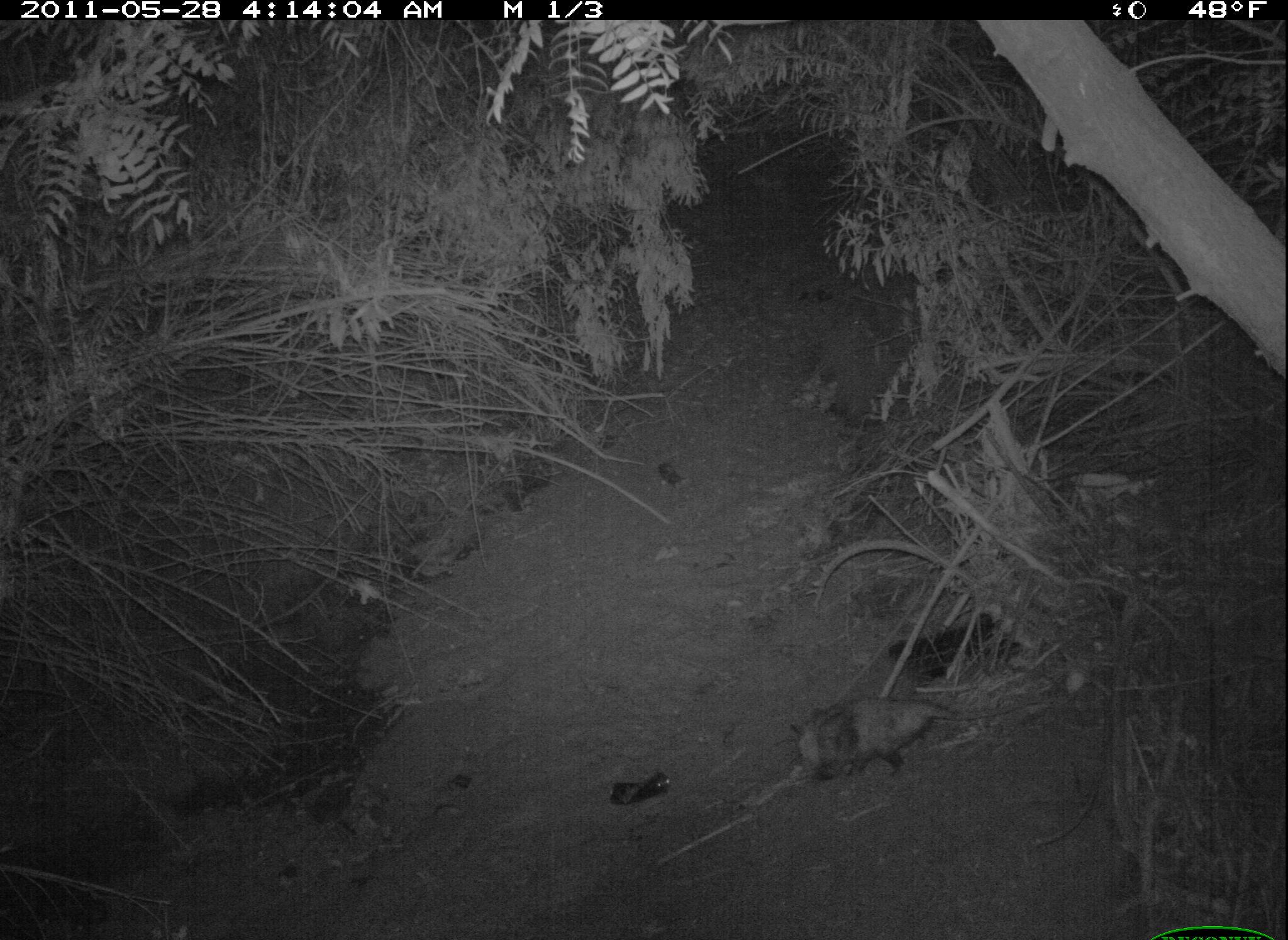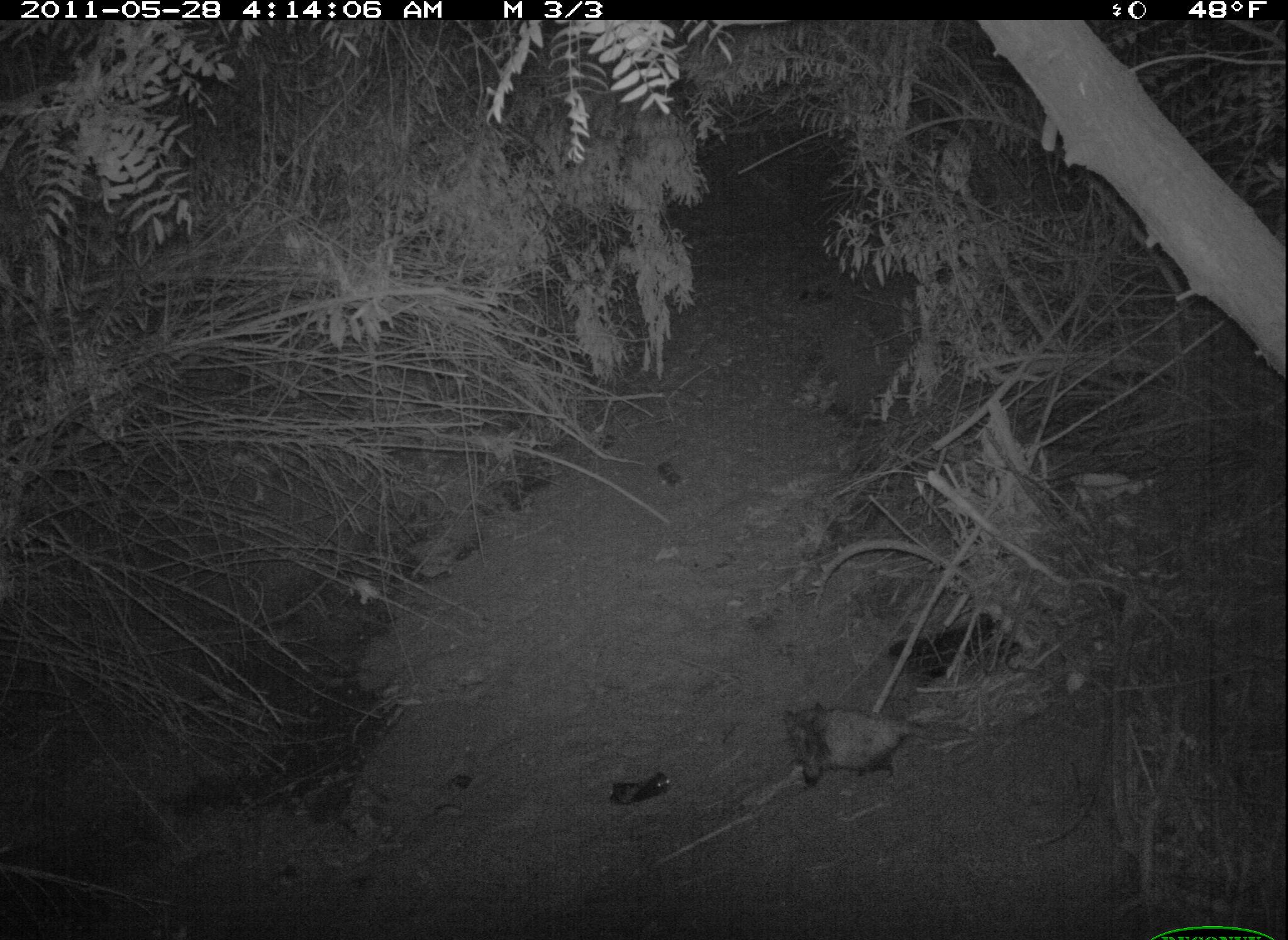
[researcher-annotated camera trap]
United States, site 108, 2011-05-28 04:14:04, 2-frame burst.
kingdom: Animalia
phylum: Chordata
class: Mammalia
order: Didelphimorphia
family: Didelphidae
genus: Didelphis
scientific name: Didelphis virginiana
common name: virginia opossum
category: opossum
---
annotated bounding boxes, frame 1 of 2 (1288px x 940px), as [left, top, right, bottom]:
opossum: [778, 685, 1014, 783]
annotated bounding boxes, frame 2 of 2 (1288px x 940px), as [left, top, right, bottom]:
opossum: [782, 688, 964, 796]